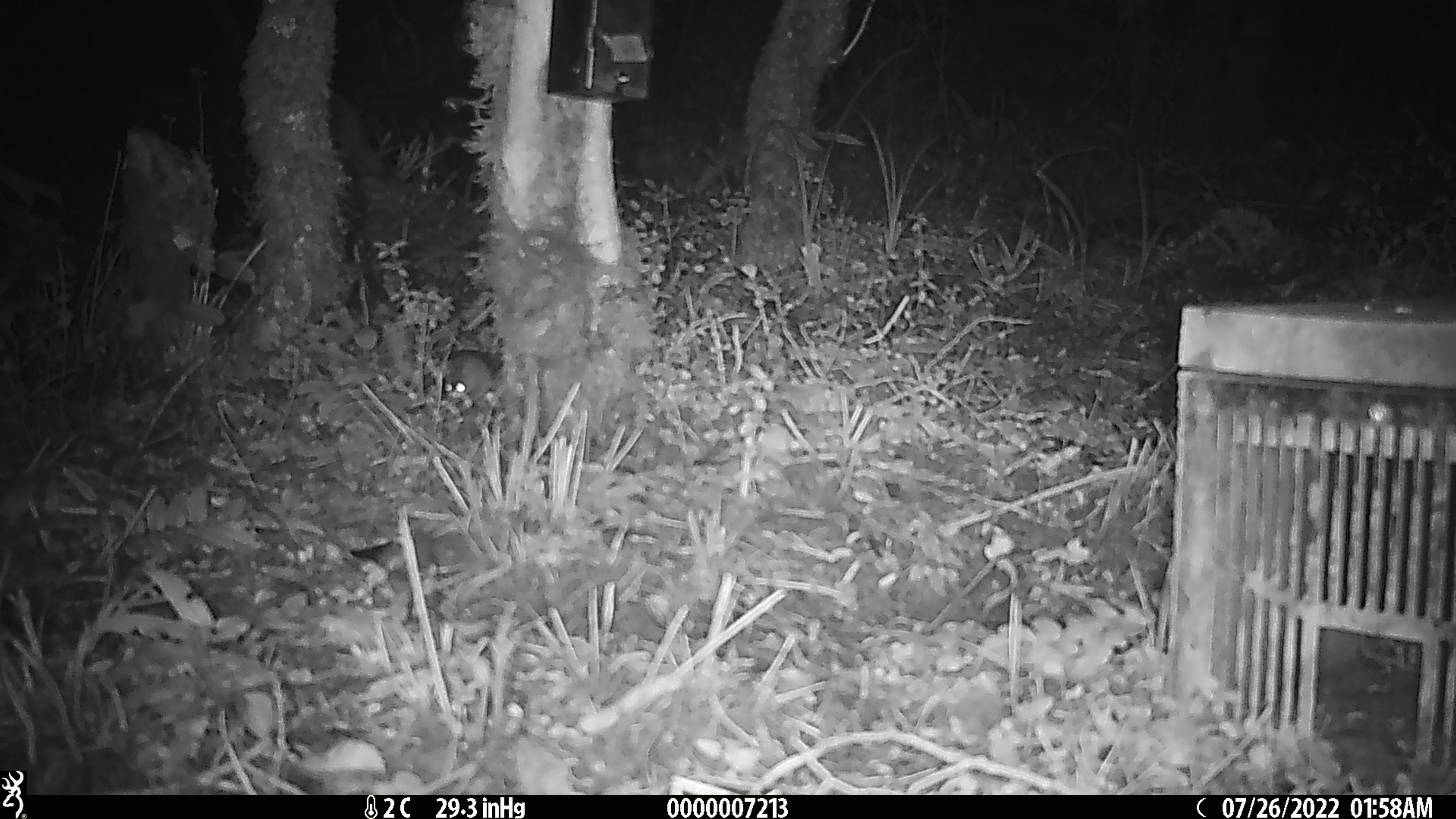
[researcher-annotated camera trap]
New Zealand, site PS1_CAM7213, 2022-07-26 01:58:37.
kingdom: Animalia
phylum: Chordata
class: Mammalia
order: Rodentia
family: Muridae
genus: Mus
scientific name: Mus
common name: mouse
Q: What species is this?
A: Mouse (Mus).